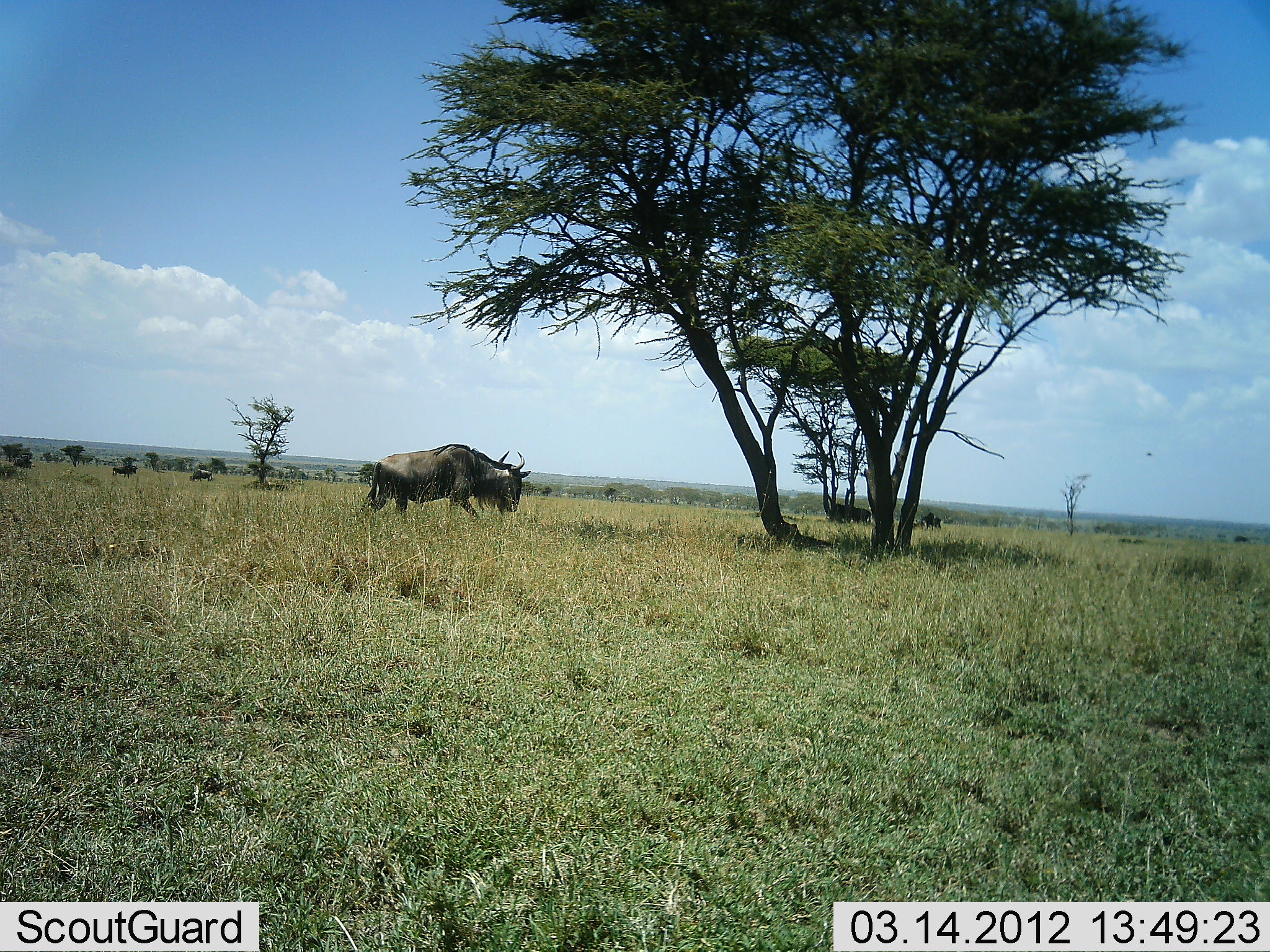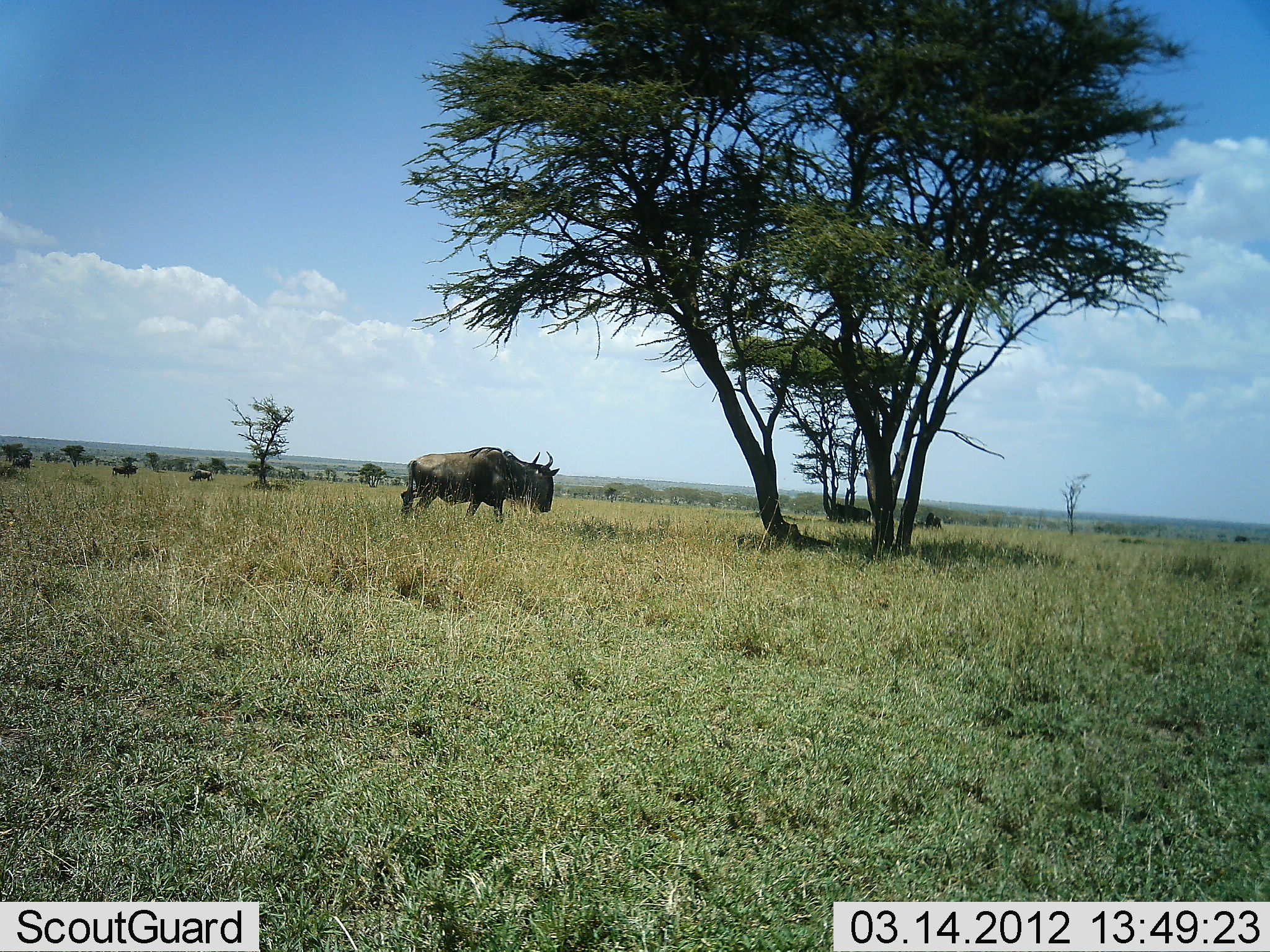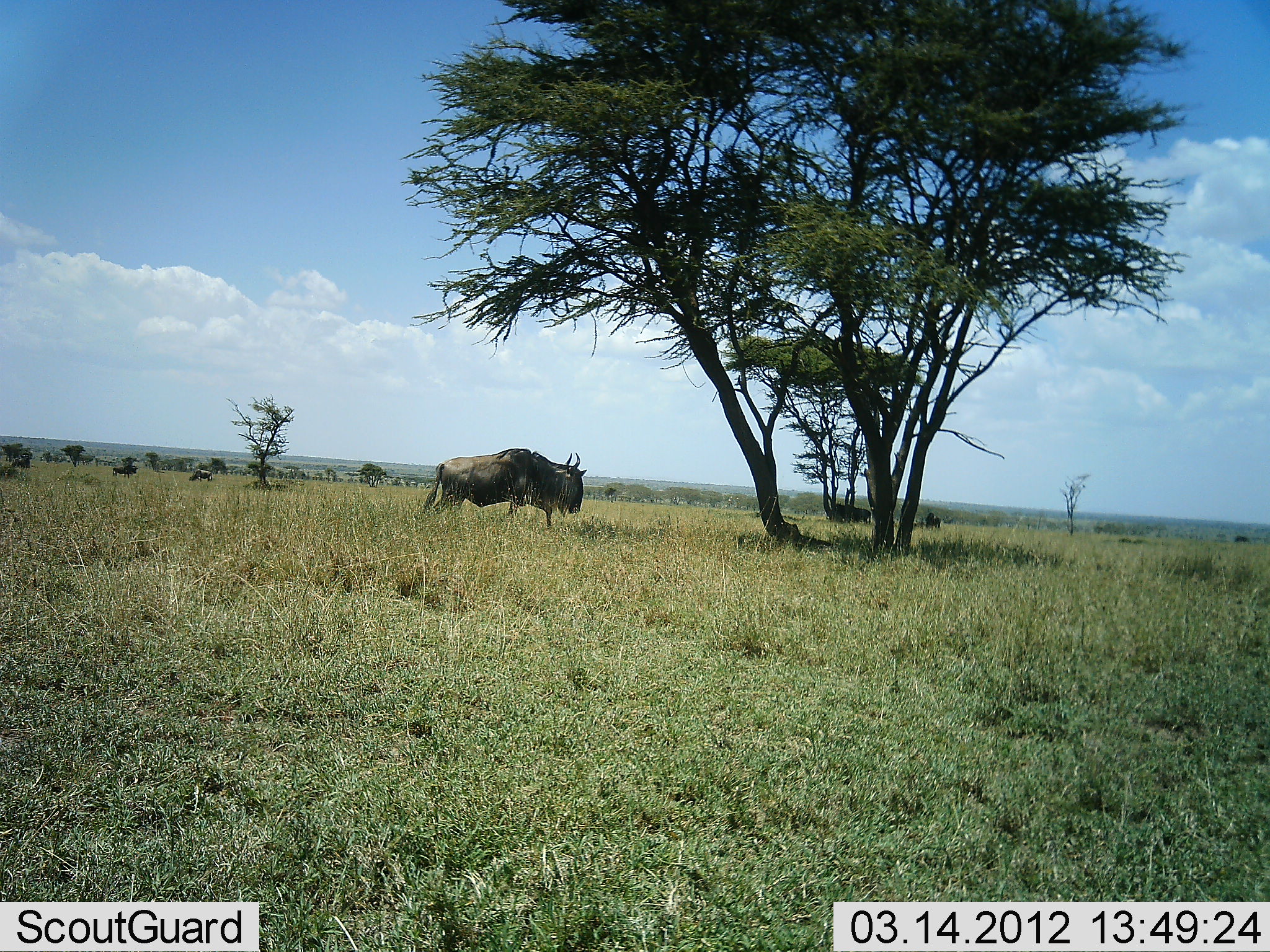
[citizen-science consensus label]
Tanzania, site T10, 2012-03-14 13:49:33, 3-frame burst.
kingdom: Animalia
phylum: Chordata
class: Mammalia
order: Artiodactyla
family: Bovidae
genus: Connochaetes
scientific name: Connochaetes taurinus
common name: blue wildebeest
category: wildebeest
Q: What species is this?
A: Wildebeest (blue wildebeest) (Connochaetes taurinus).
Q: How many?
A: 1.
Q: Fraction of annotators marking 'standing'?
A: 30%.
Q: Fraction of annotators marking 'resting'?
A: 4%.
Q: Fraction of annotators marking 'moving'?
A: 96%.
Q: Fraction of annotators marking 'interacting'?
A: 0%.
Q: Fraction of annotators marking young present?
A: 0%.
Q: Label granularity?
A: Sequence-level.